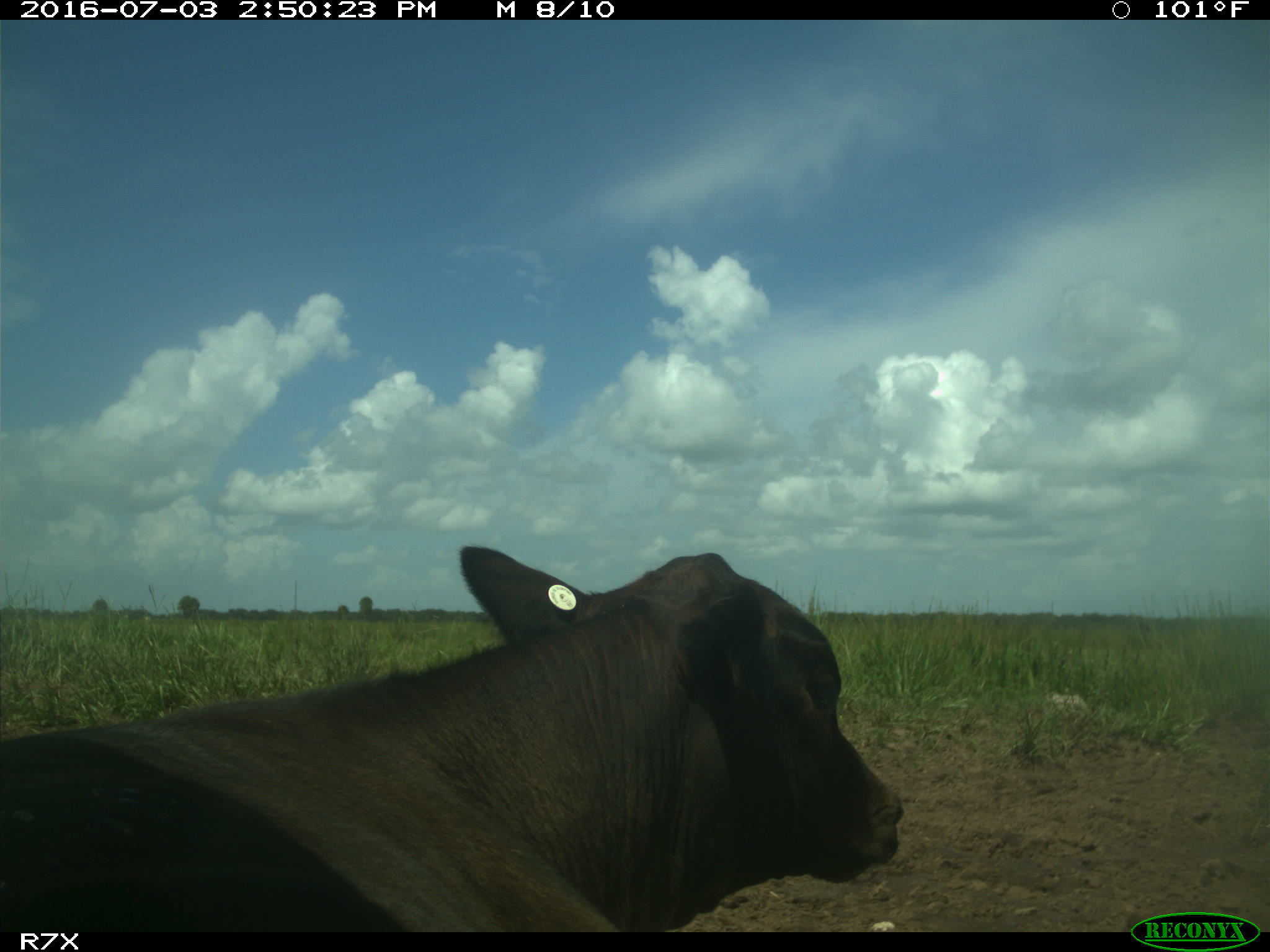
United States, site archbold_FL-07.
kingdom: Animalia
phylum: Chordata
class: Mammalia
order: Artiodactyla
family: Bovidae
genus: Bos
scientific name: Bos taurus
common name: domestic cow